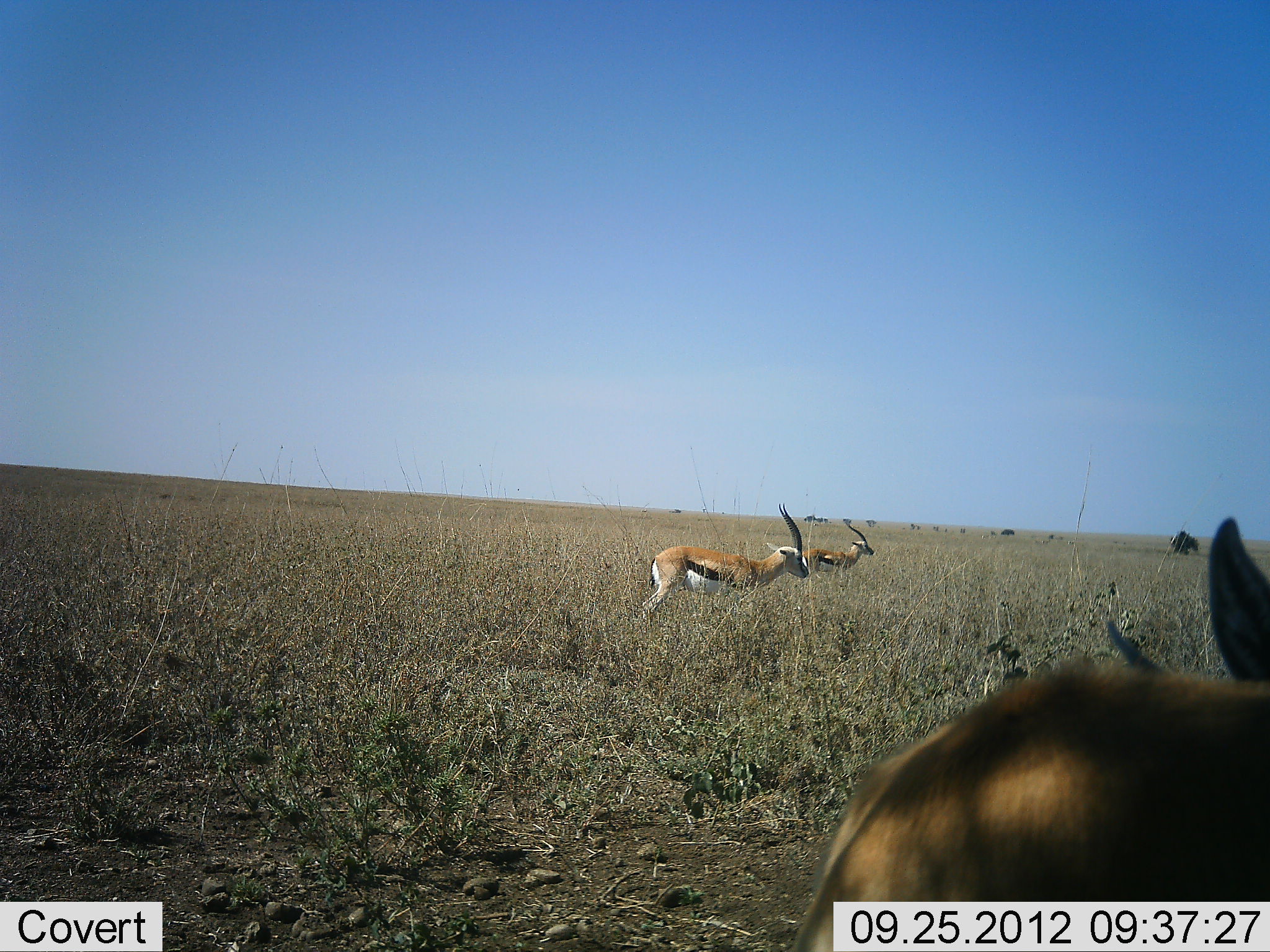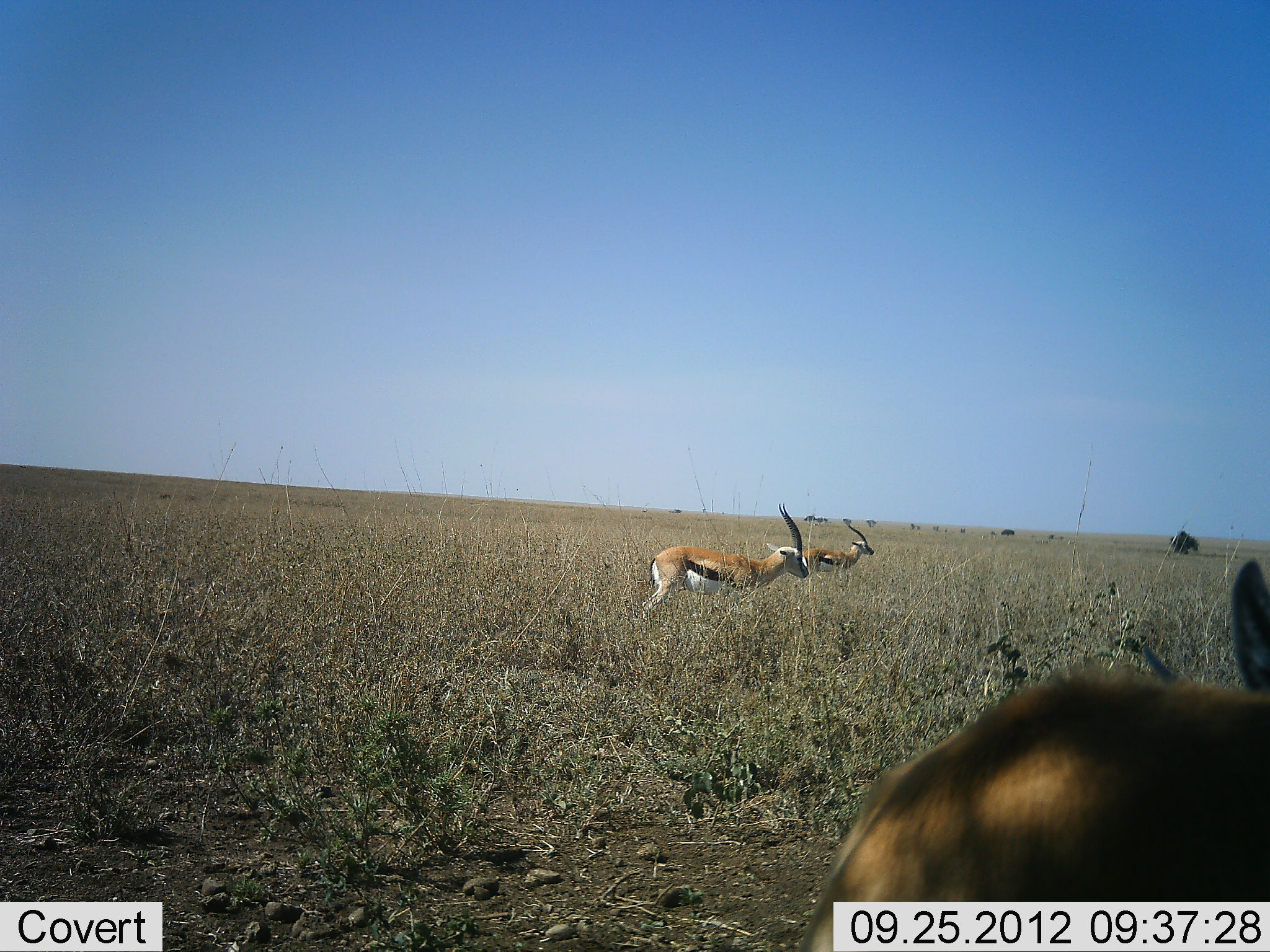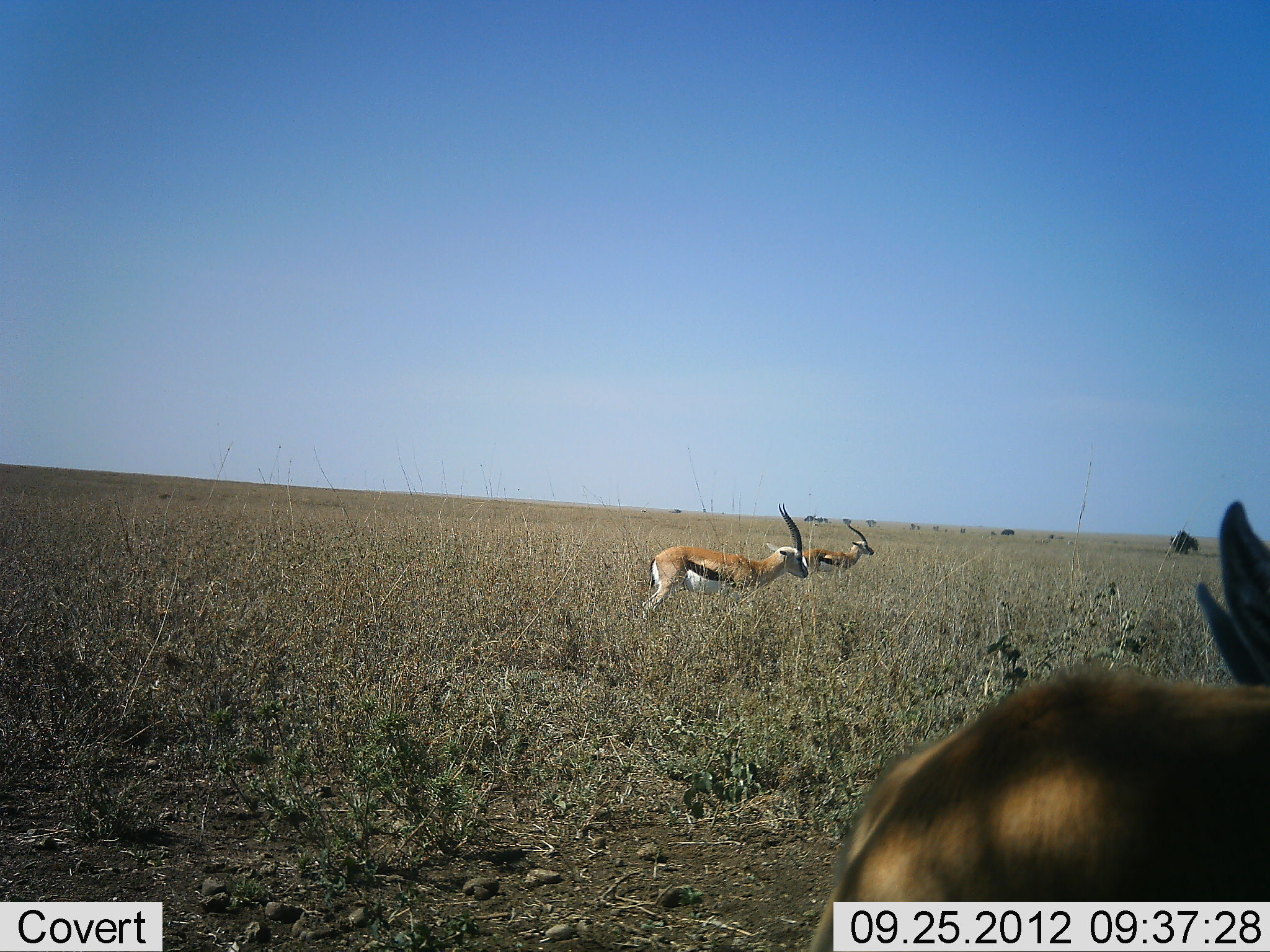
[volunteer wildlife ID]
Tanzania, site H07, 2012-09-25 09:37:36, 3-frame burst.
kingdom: Animalia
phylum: Chordata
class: Mammalia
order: Artiodactyla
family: Bovidae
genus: Eudorcas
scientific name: Eudorcas thomsonii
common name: thomson's gazelle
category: gazellethomsons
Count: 3.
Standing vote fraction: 100%.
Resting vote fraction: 0%.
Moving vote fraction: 30%.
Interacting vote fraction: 0%.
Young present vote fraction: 0%.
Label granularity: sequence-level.